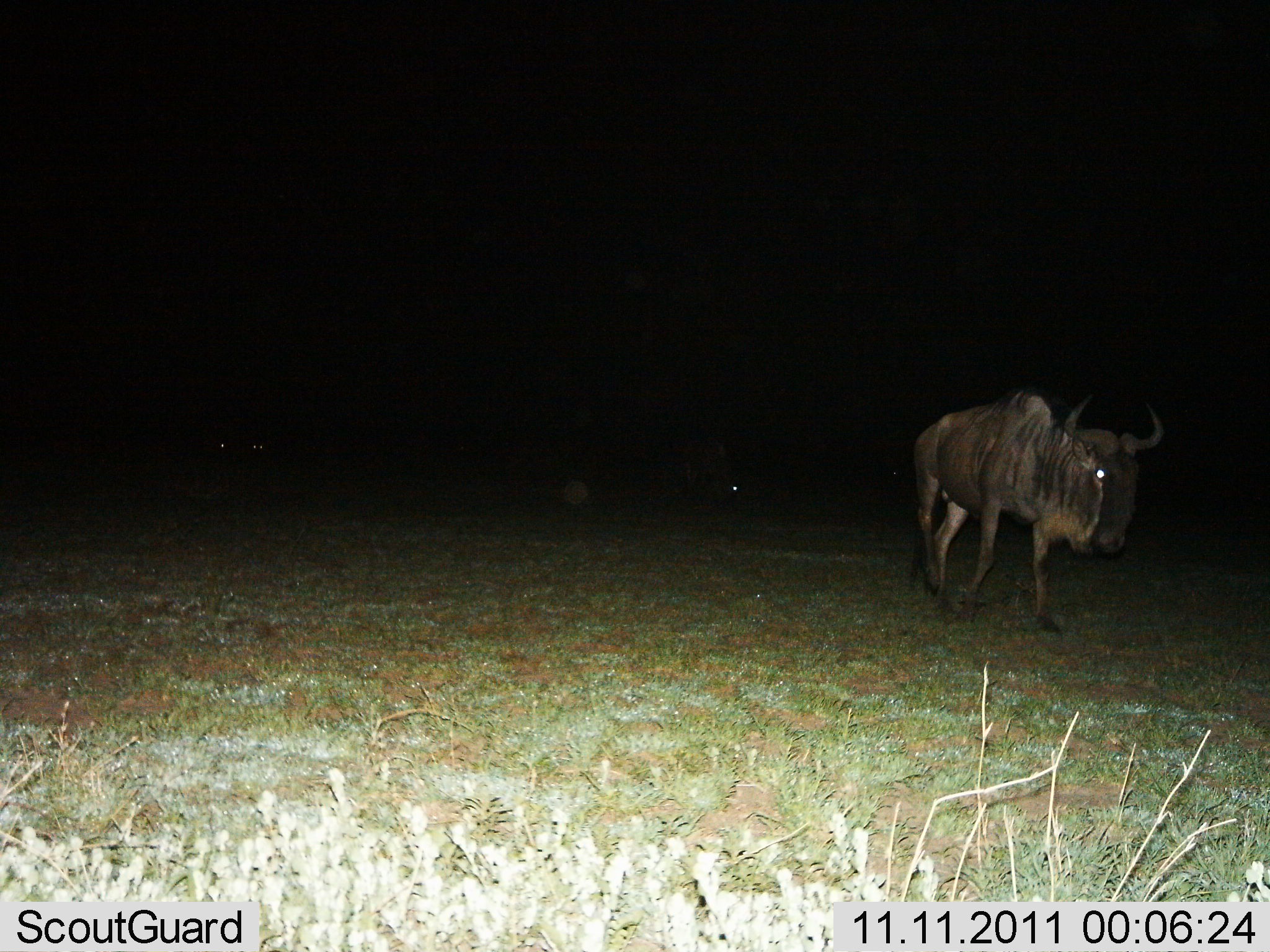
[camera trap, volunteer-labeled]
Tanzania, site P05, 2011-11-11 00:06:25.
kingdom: Animalia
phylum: Chordata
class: Mammalia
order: Artiodactyla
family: Bovidae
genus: Connochaetes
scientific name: Connochaetes taurinus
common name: blue wildebeest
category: wildebeest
Wildebeest (blue wildebeest) (Connochaetes taurinus), count 1. Behavior (volunteer vote fractions): standing 10%, resting 0%, moving 90%, interacting 0%. Young present (vote fraction): 0%. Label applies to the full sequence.